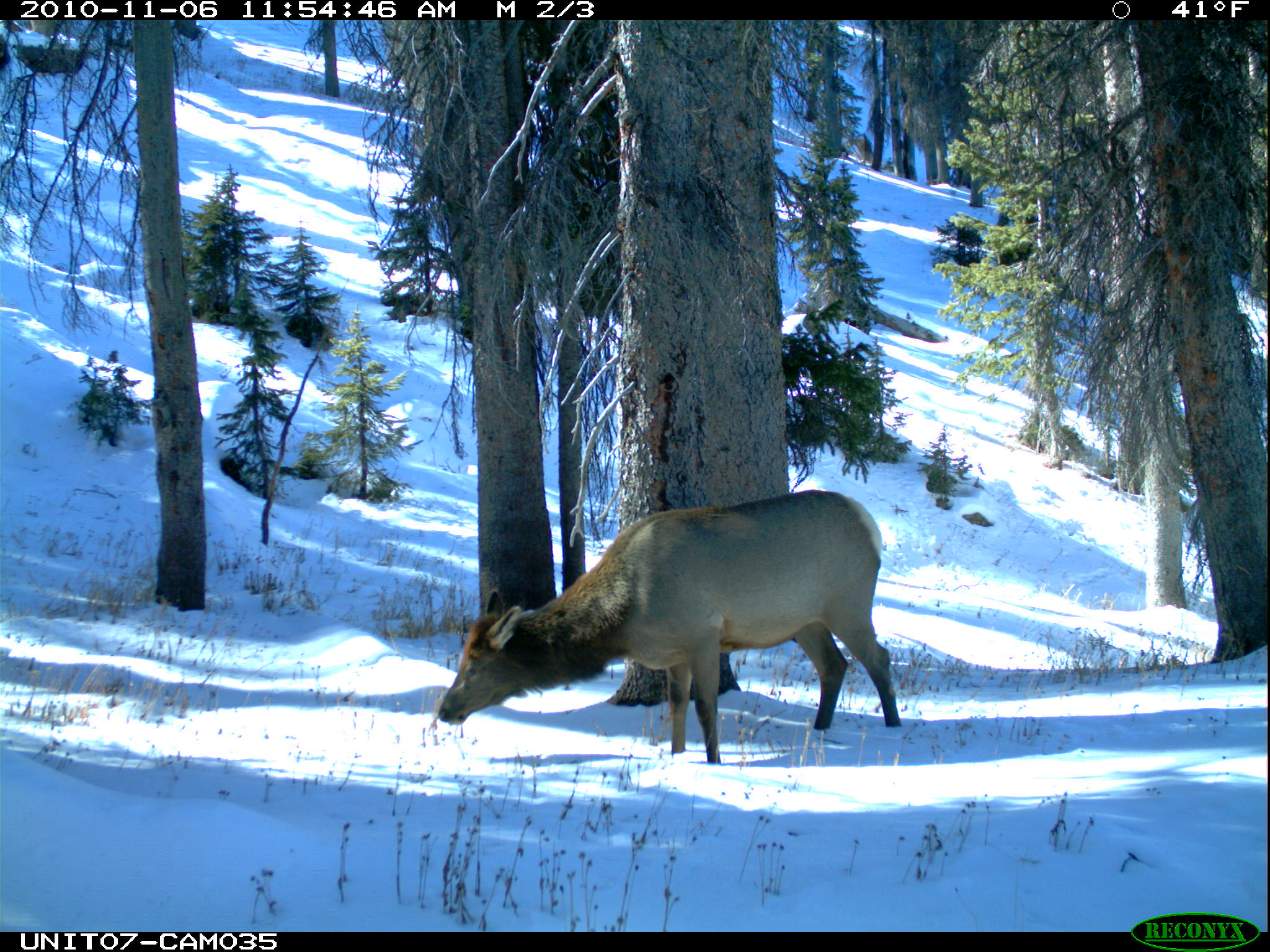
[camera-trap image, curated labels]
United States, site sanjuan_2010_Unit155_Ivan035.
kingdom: Animalia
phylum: Chordata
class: Mammalia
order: Artiodactyla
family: Cervidae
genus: Cervus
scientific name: Cervus elaphus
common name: red deer